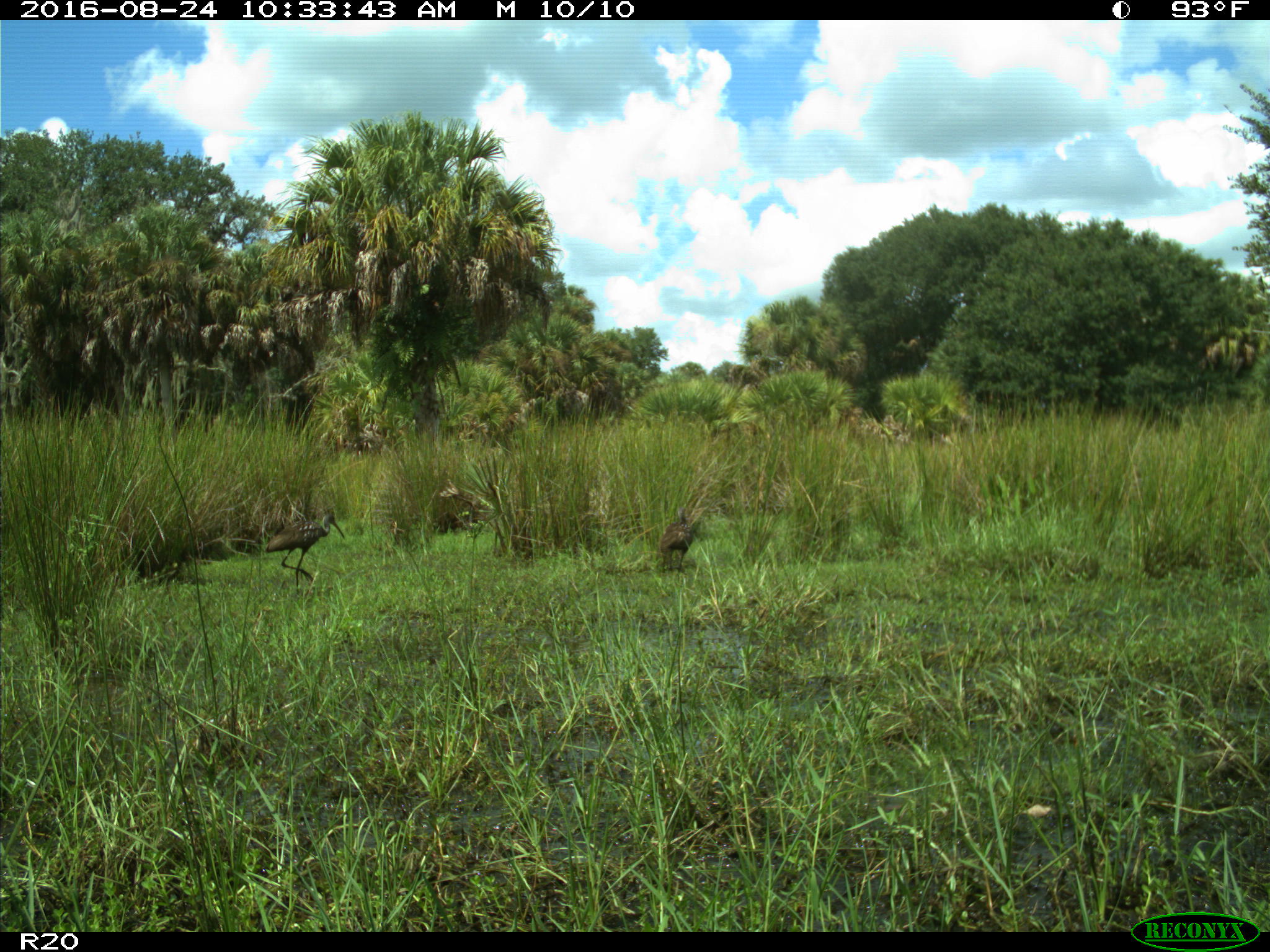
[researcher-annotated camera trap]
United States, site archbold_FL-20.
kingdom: Animalia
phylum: Chordata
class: Aves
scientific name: Aves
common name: birds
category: unidentified bird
Unidentified bird (birds) (Aves).